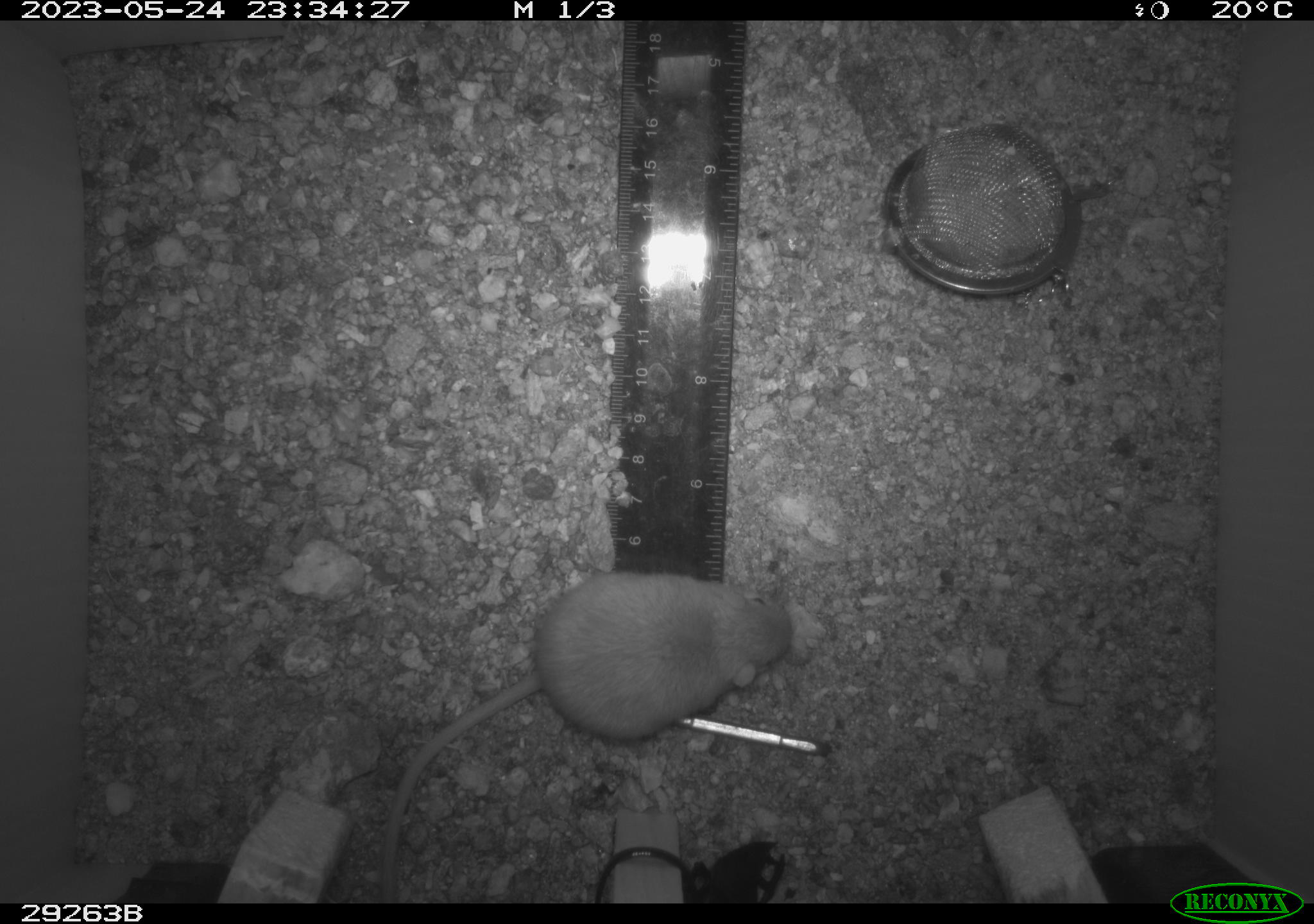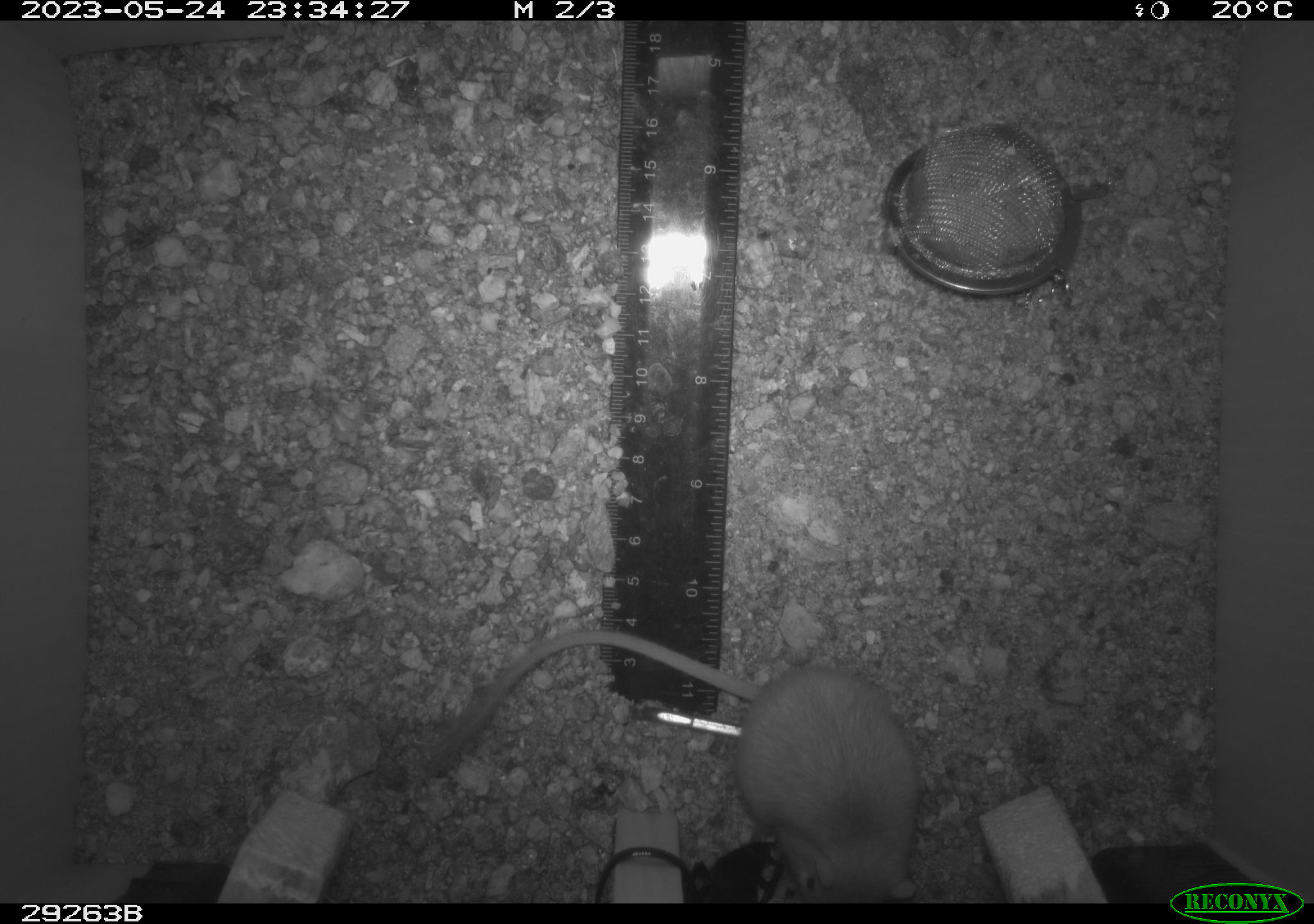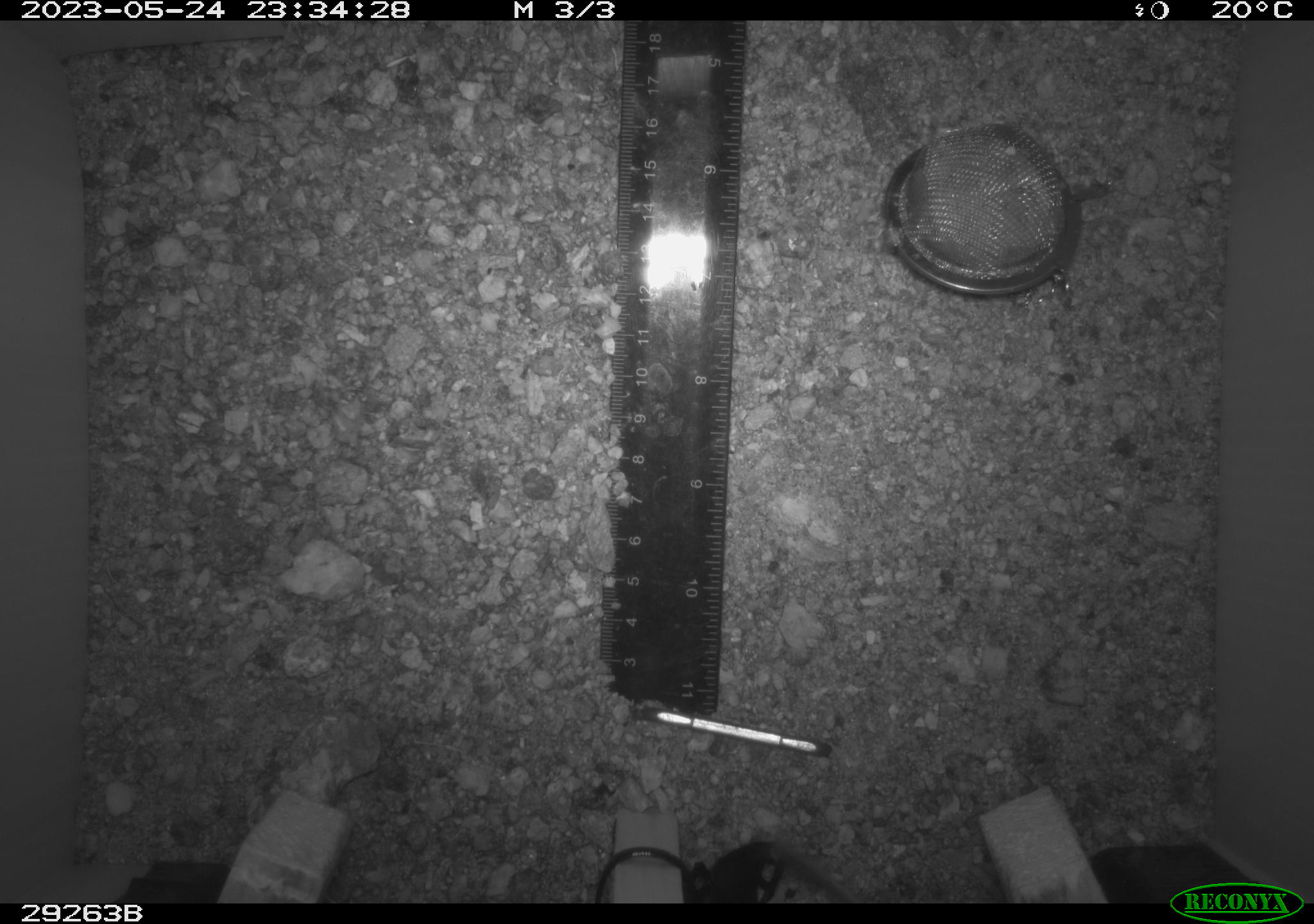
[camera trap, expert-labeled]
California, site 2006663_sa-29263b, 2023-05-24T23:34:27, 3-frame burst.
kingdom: Animalia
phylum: Chordata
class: Mammalia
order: Rodentia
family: Heteromyidae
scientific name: Heteromyidae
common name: kangaroo rats and pocket mice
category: heteromyidae family